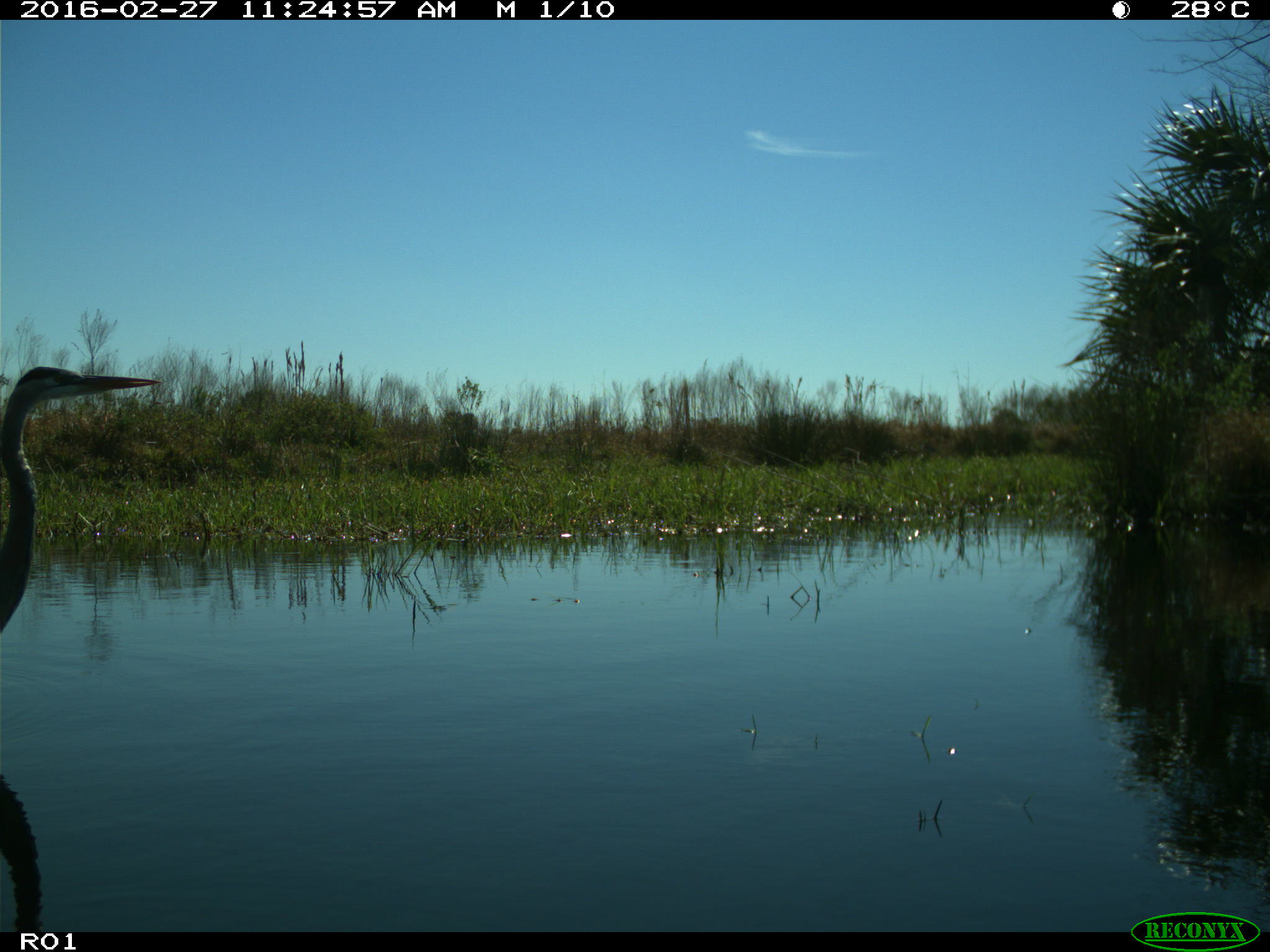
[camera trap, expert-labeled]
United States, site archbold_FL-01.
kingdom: Animalia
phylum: Chordata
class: Aves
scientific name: Aves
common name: birds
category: unidentified bird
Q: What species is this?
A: Unidentified bird (birds) (Aves).